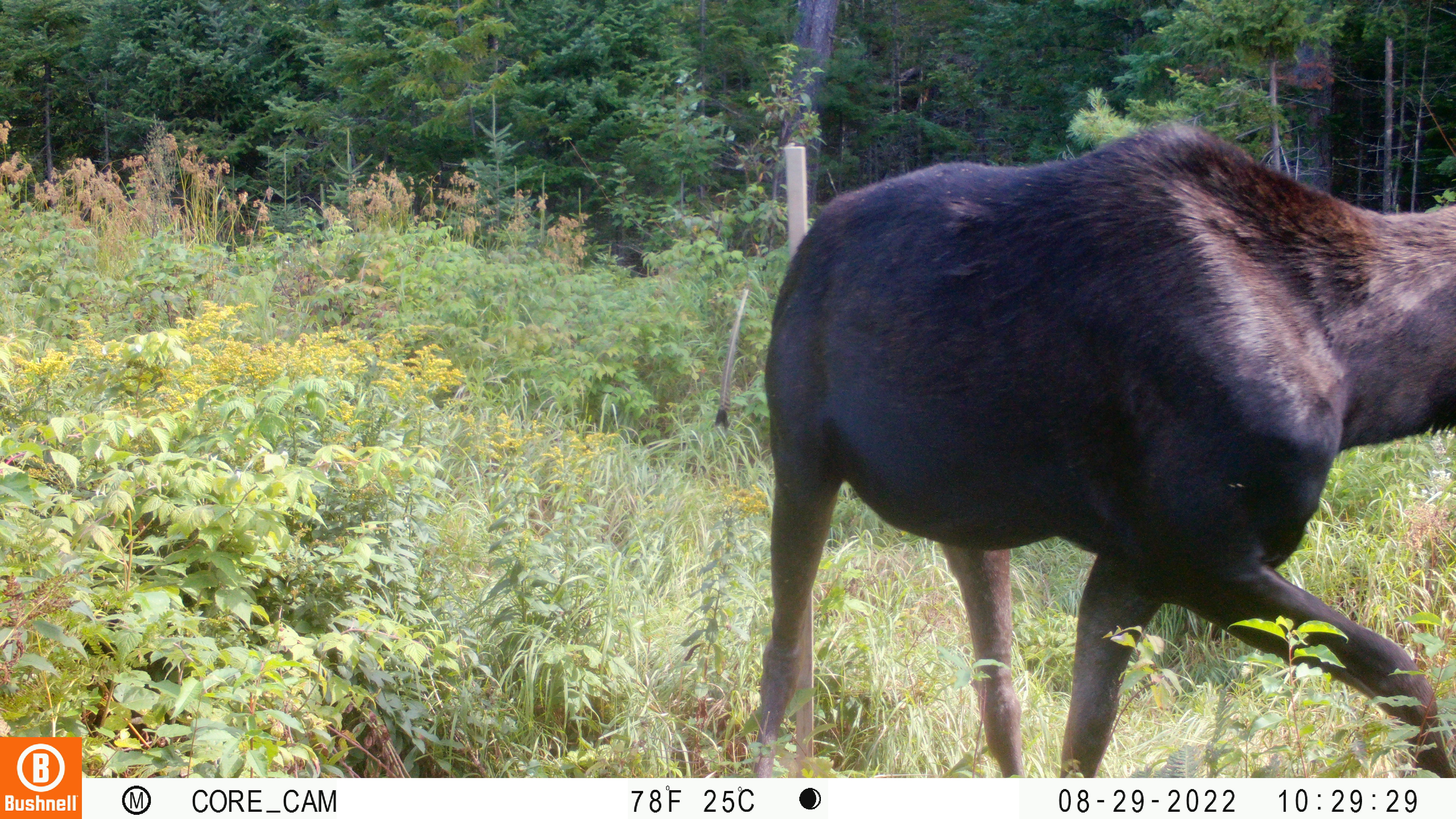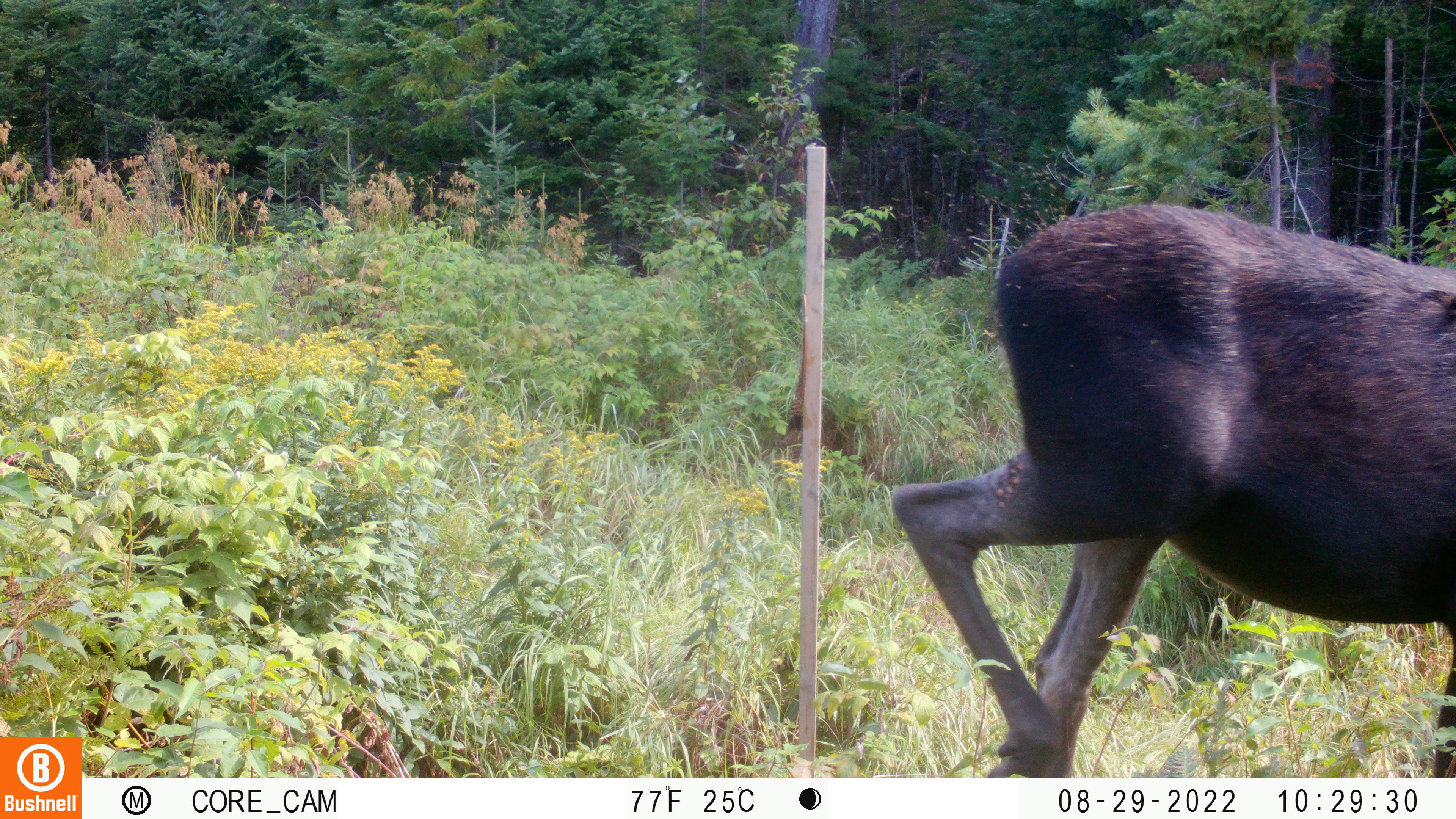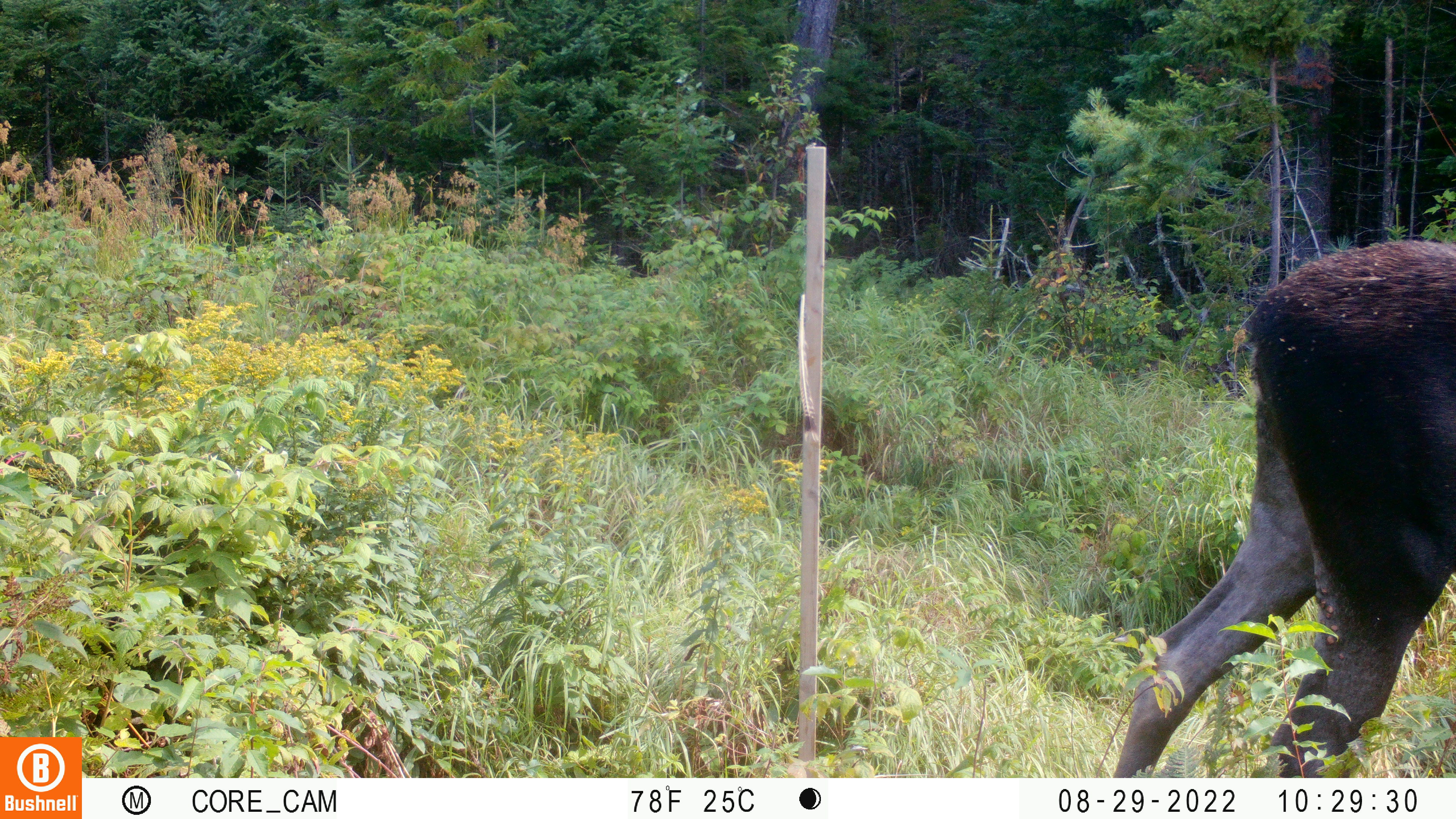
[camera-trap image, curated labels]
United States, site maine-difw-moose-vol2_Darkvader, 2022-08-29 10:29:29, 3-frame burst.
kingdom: Animalia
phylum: Chordata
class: Mammalia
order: Artiodactyla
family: Cervidae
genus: Alces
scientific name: Alces alces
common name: moose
Moose (Alces alces).